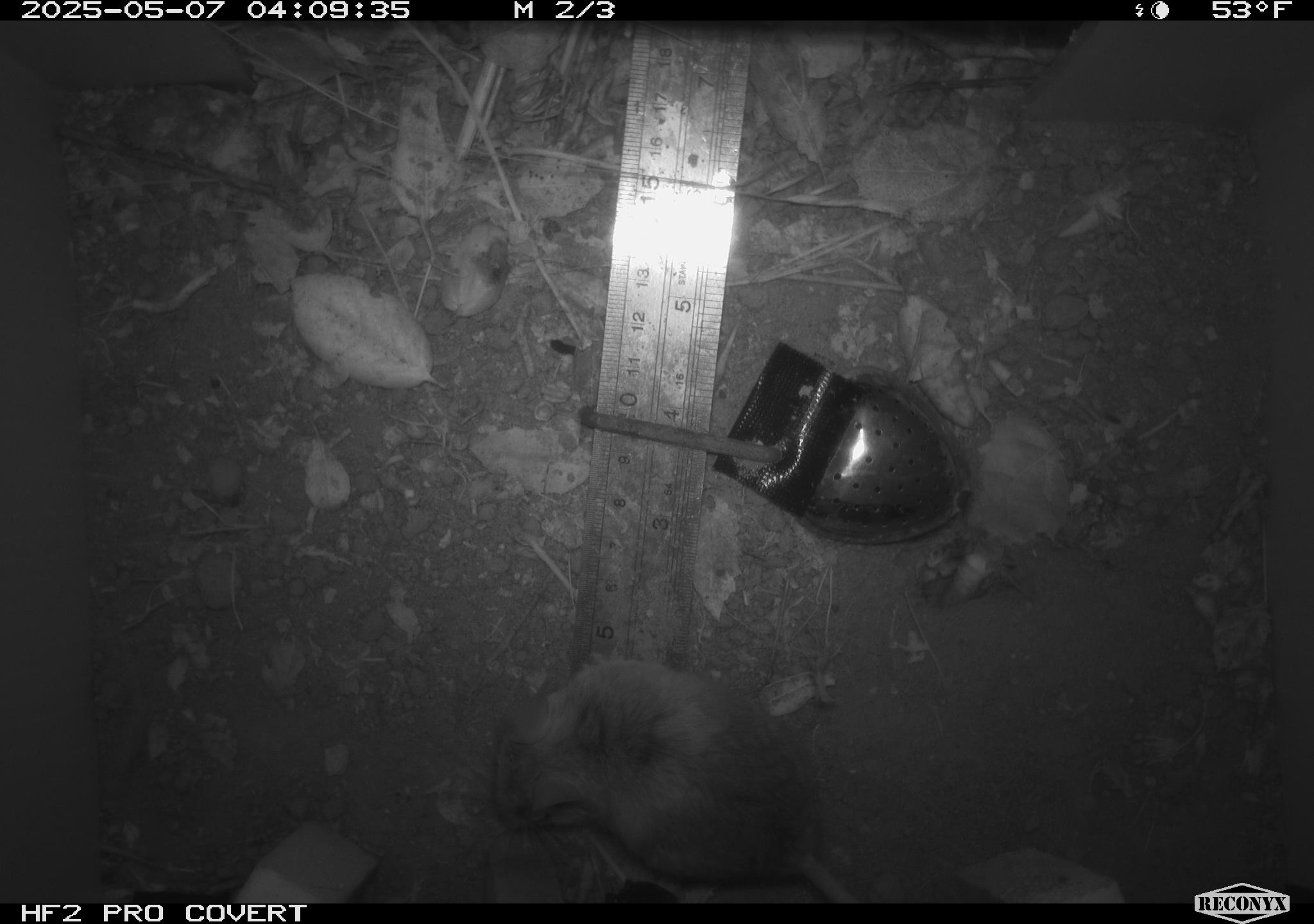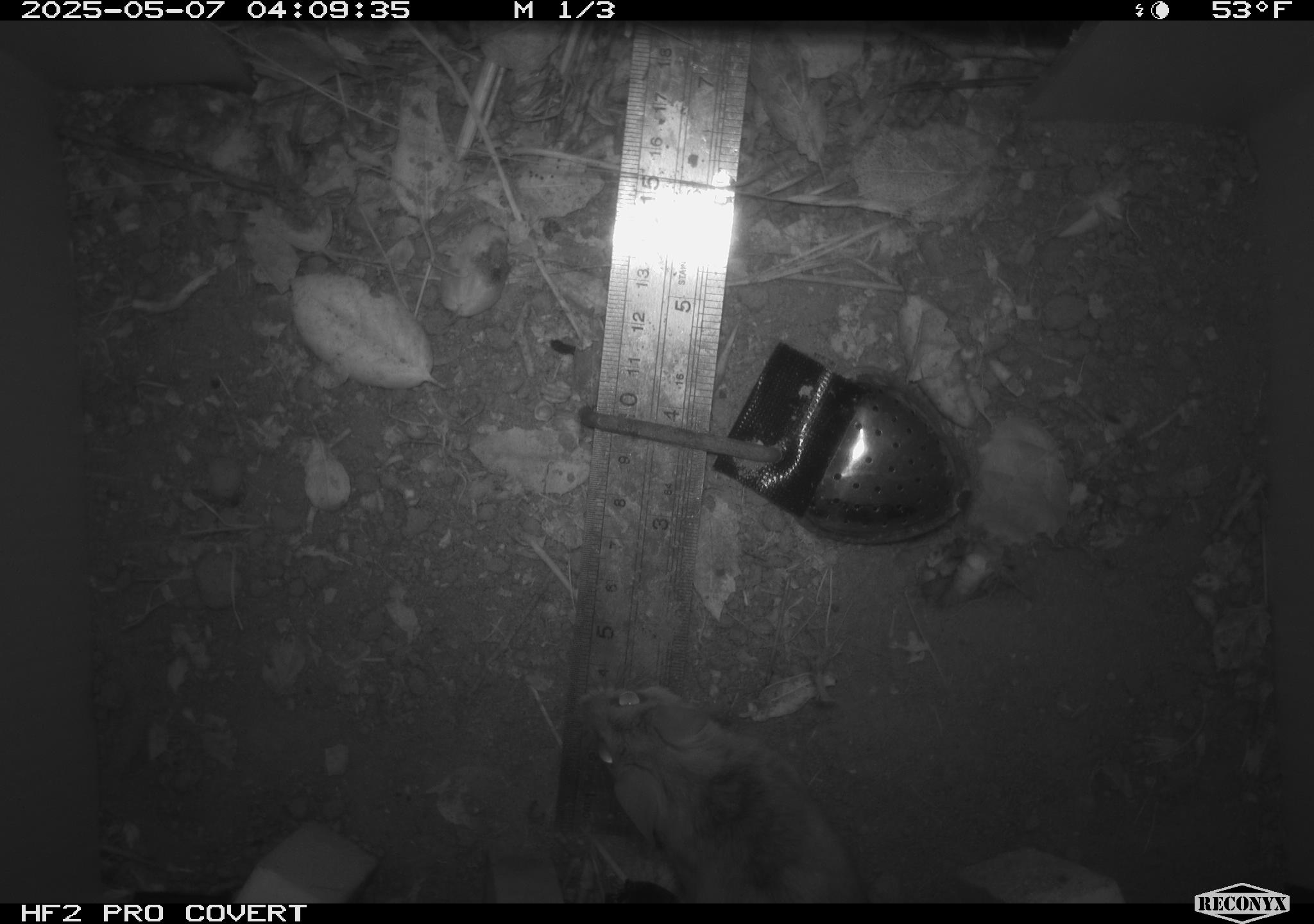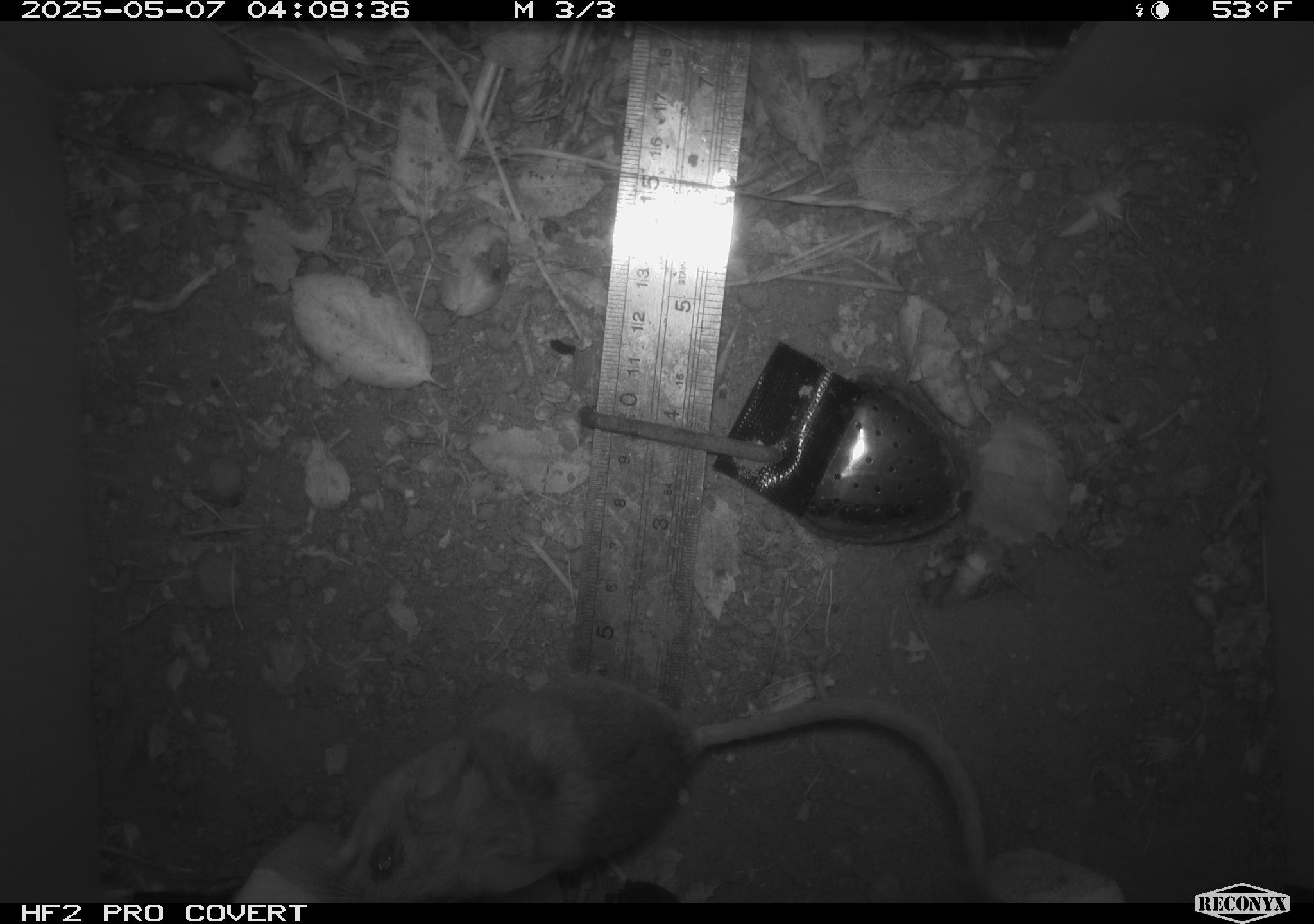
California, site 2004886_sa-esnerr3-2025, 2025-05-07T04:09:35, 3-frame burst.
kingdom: Animalia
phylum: Chordata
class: Mammalia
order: Rodentia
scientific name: Rodentia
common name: rodent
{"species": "rodent (Rodentia)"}